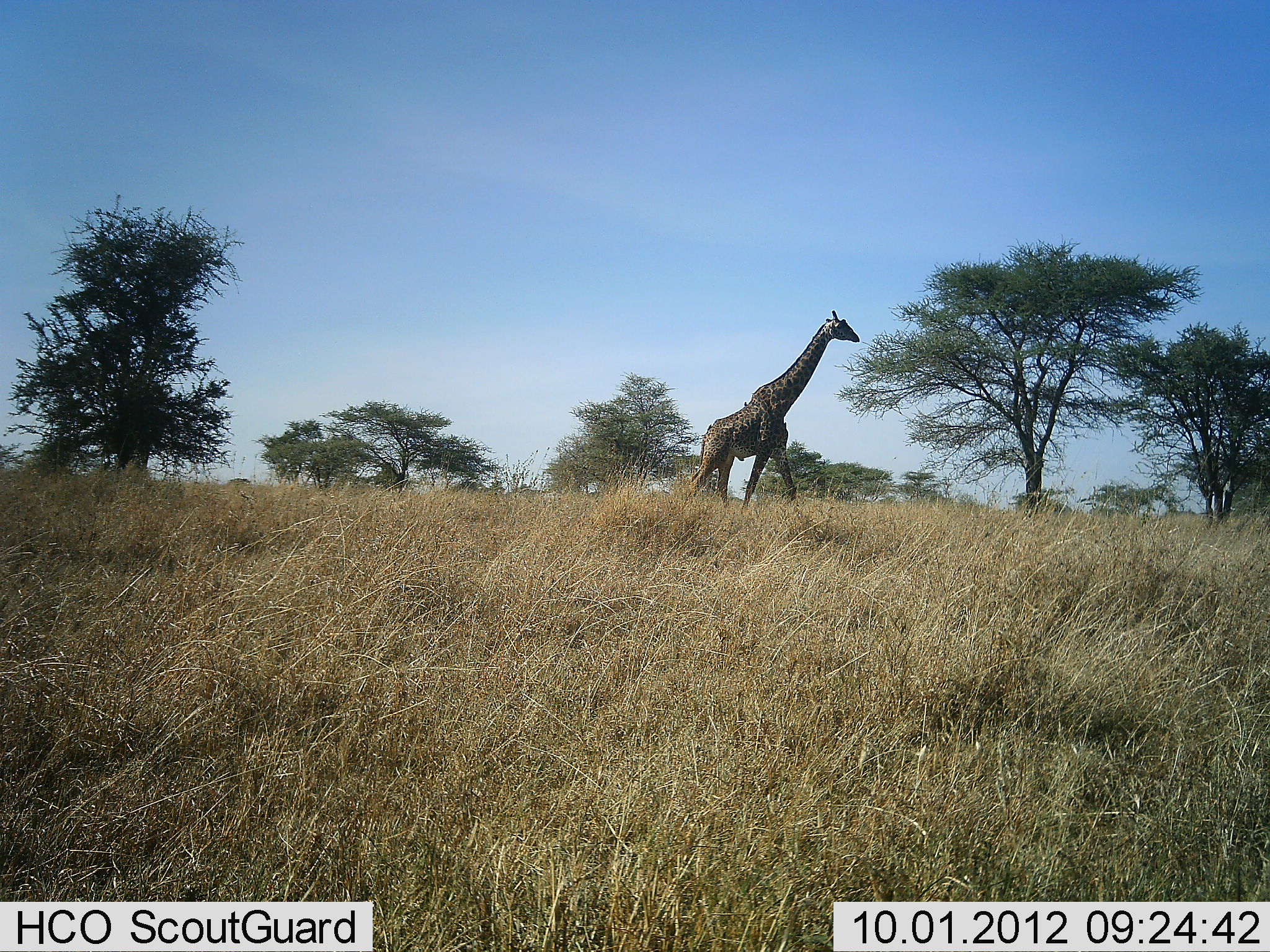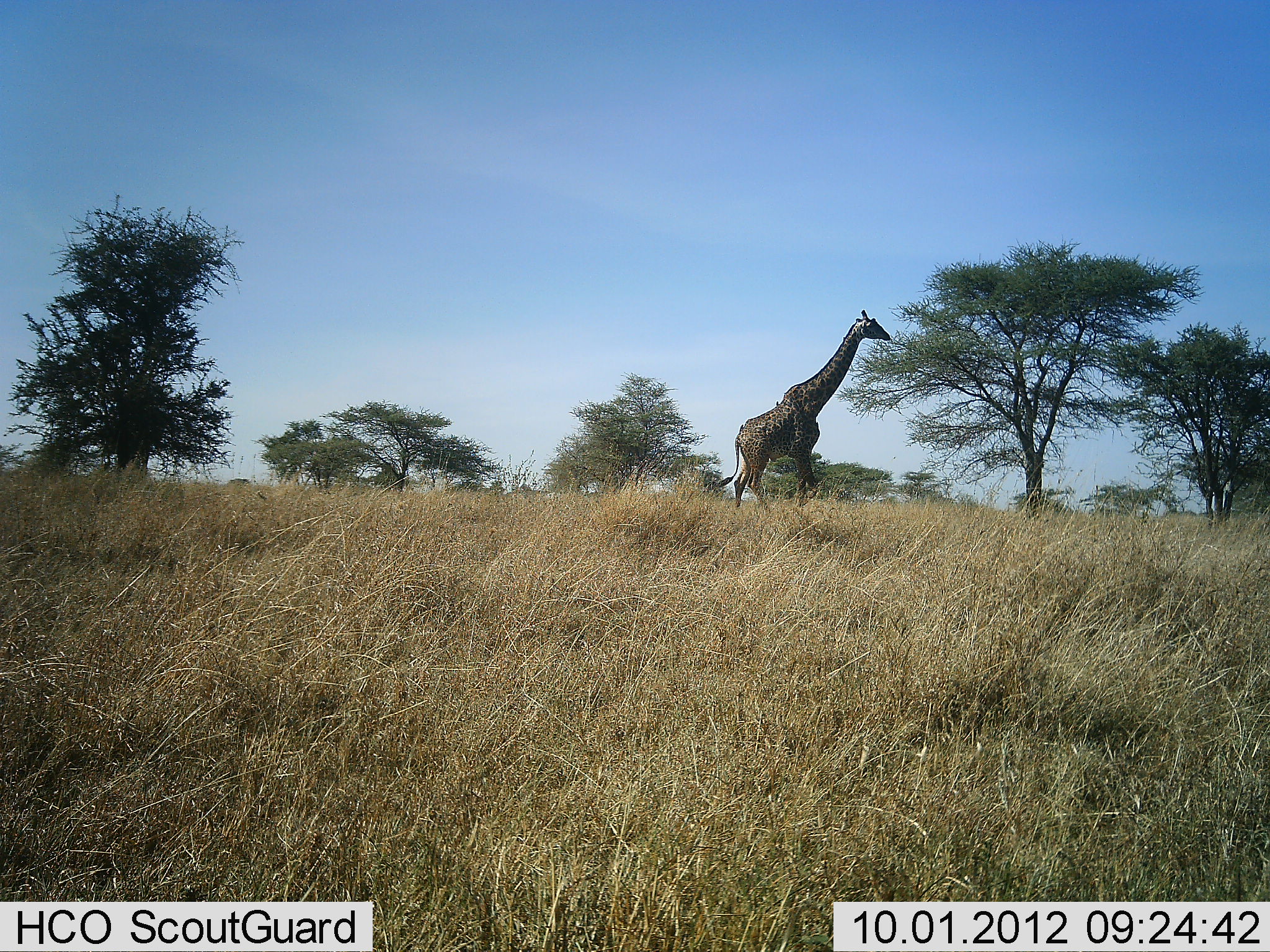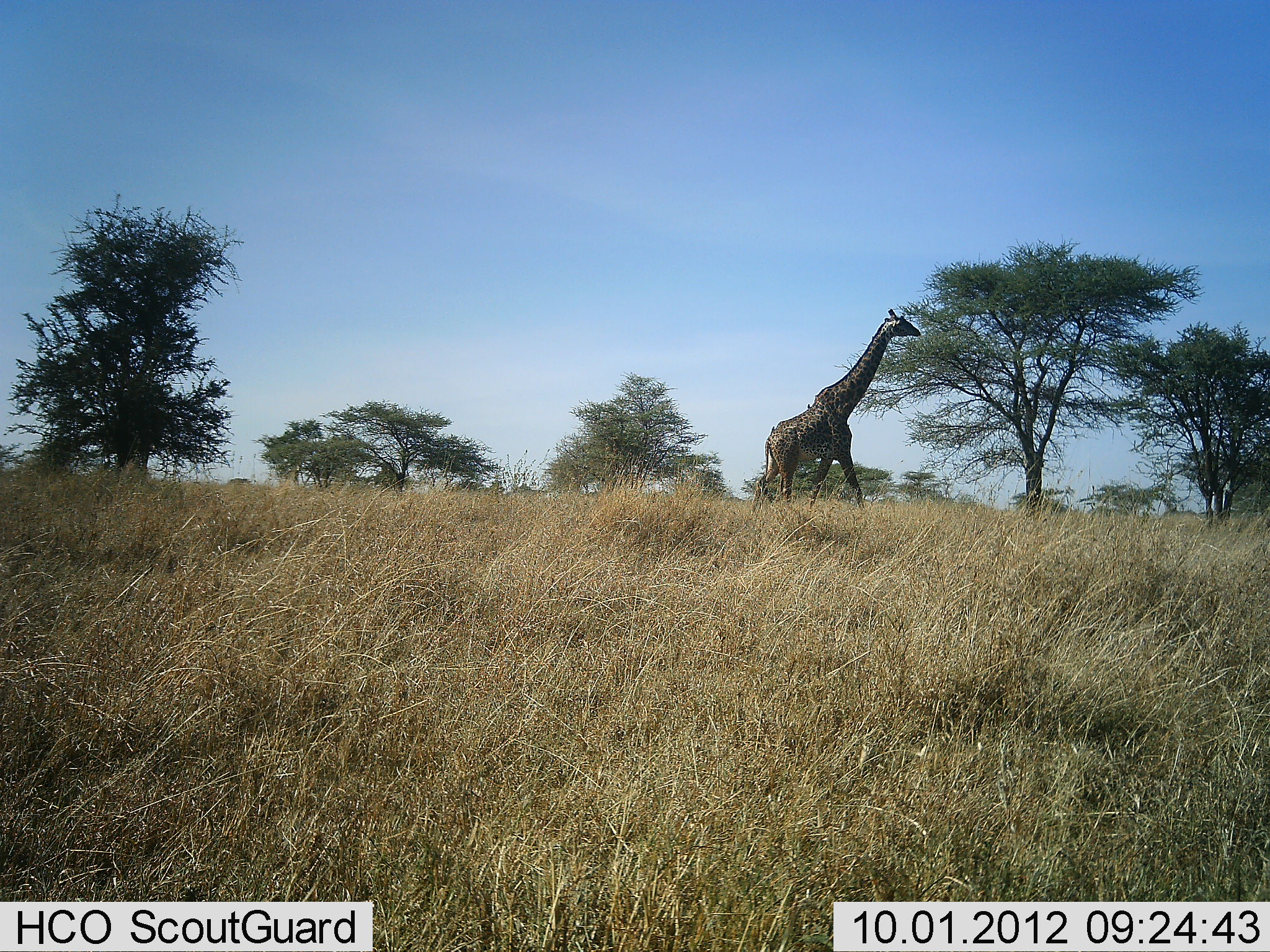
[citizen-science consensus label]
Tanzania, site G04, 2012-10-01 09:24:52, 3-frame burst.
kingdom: Animalia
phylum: Chordata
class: Mammalia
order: Artiodactyla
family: Giraffidae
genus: Giraffa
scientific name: Giraffa camelopardalis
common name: giraffe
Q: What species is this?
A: Giraffe (Giraffa camelopardalis).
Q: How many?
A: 1.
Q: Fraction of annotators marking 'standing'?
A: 0%.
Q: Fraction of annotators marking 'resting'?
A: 0%.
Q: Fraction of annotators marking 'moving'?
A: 90%.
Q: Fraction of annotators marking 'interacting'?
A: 0%.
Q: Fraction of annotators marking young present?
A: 0%.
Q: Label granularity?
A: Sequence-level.